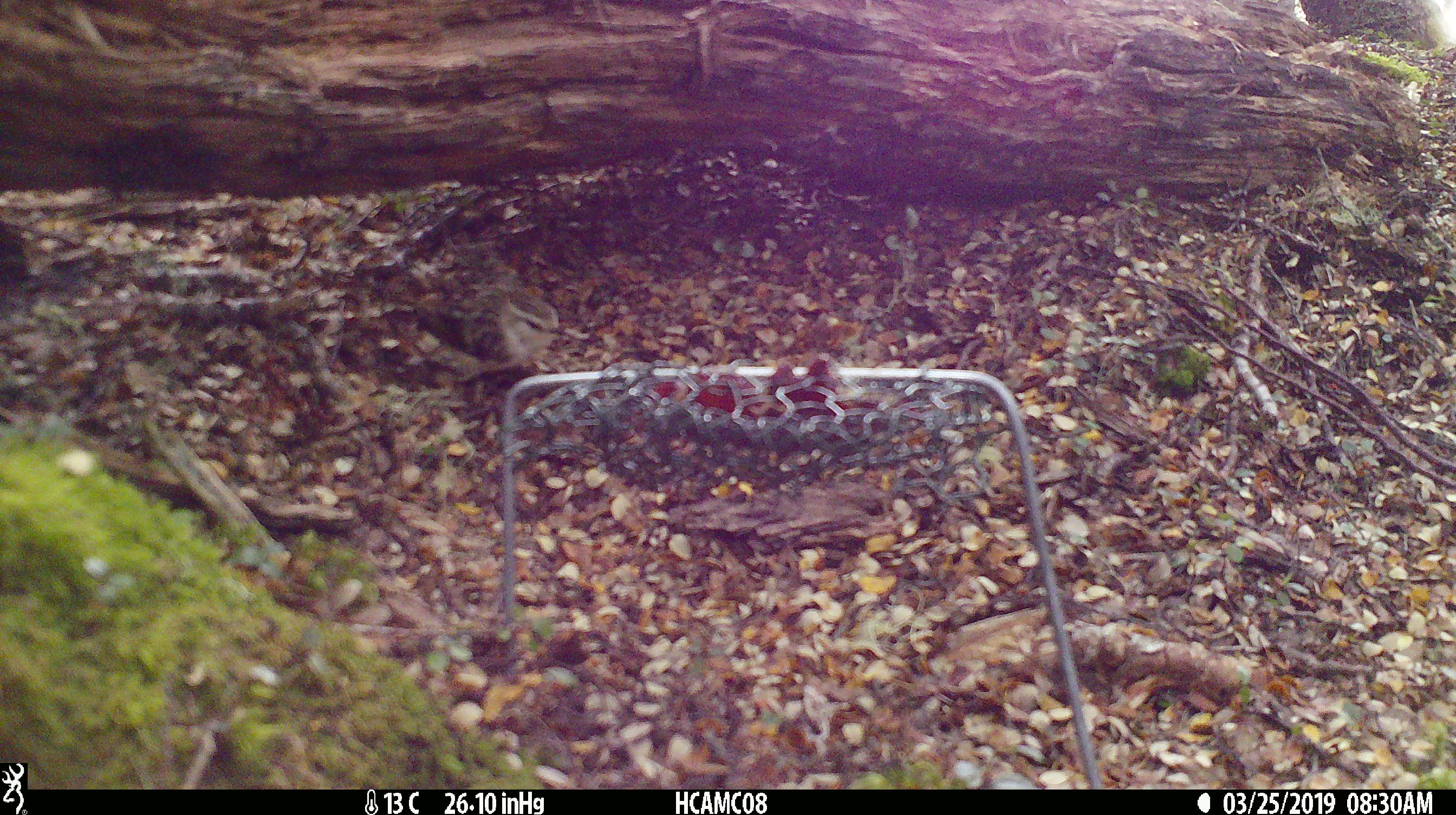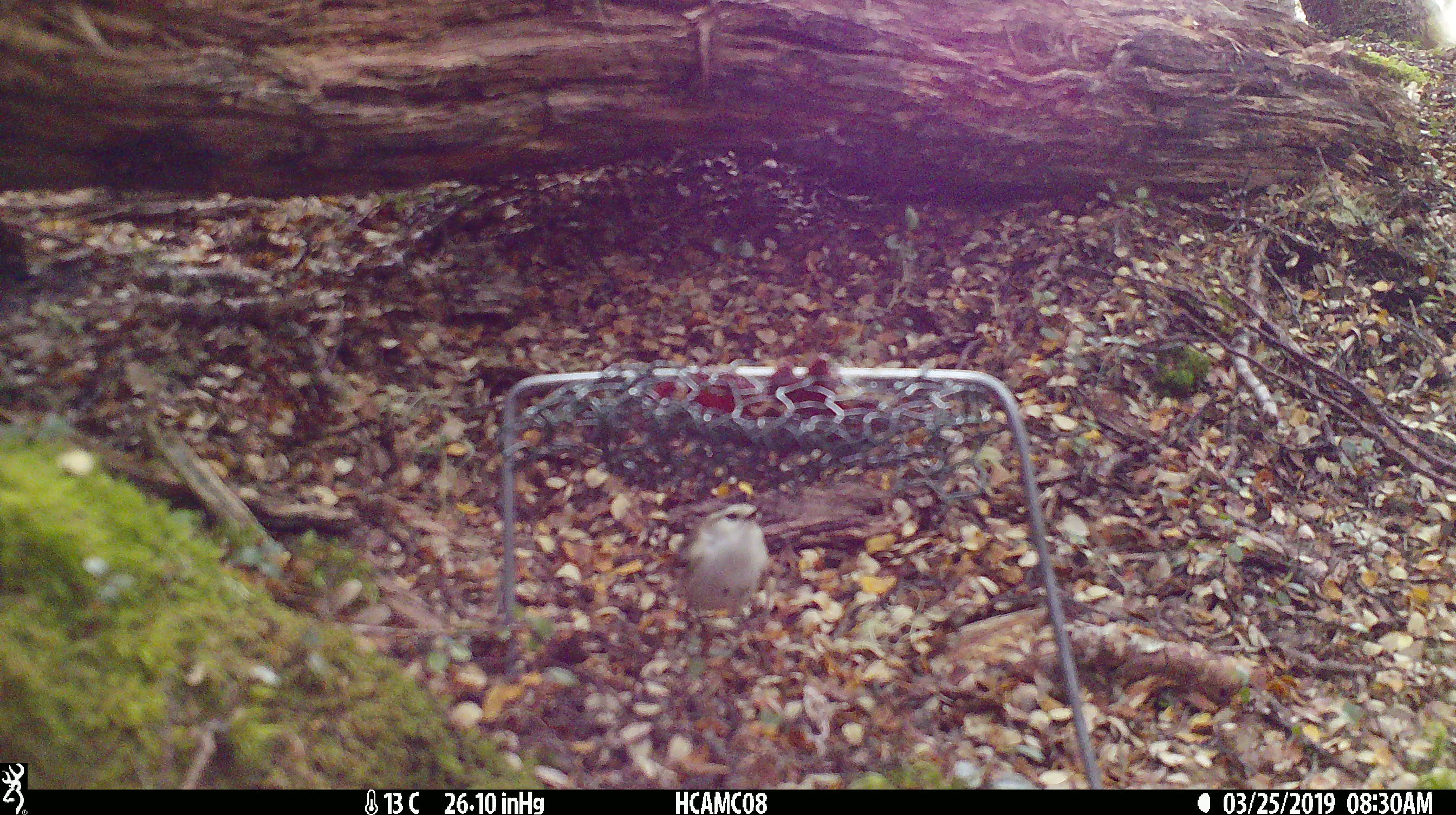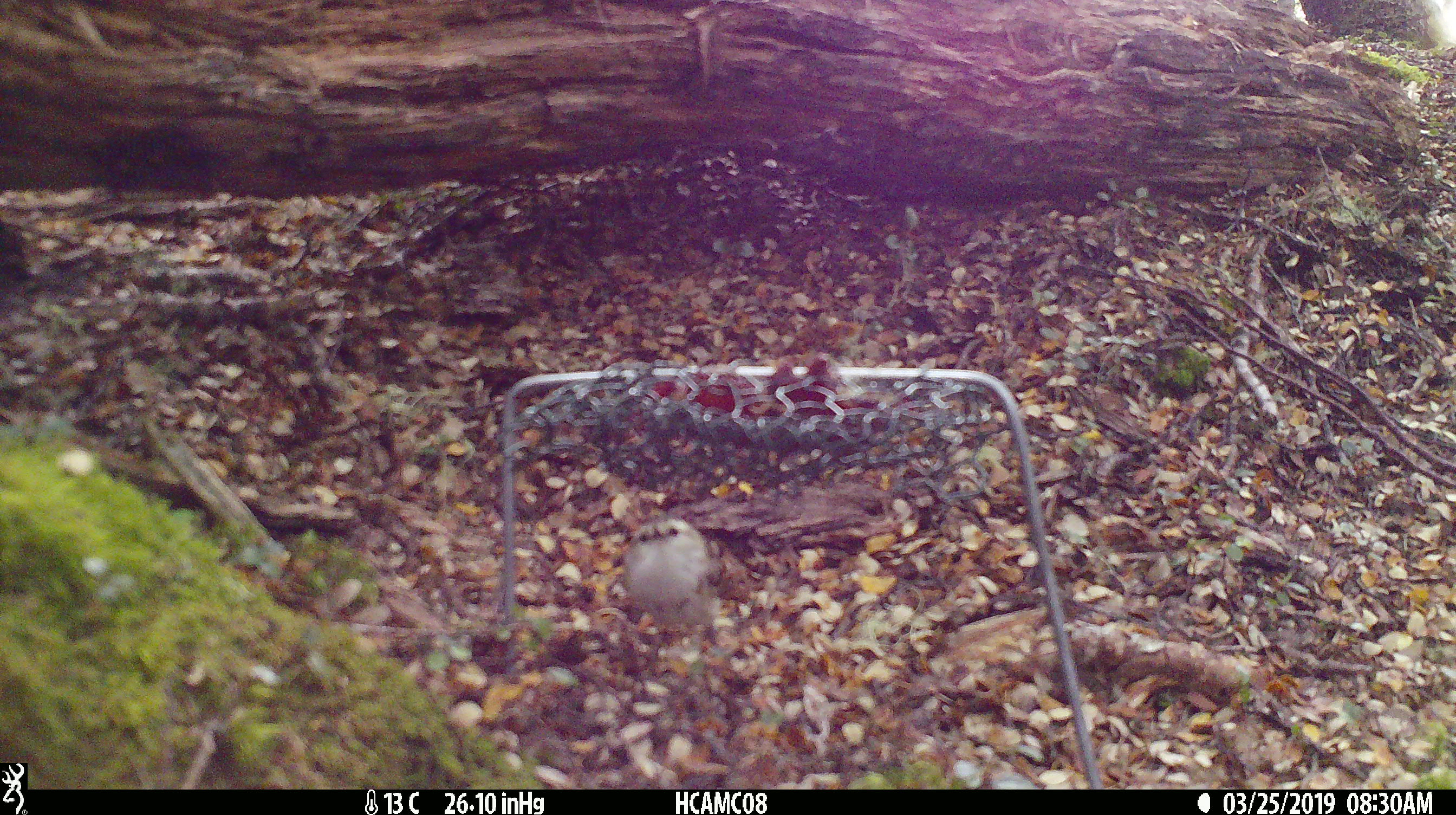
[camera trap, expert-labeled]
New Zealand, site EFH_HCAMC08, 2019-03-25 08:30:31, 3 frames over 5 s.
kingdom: Animalia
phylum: Chordata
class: Aves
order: Passeriformes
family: Acanthisittidae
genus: Acanthisitta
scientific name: Acanthisitta chloris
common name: rifleman